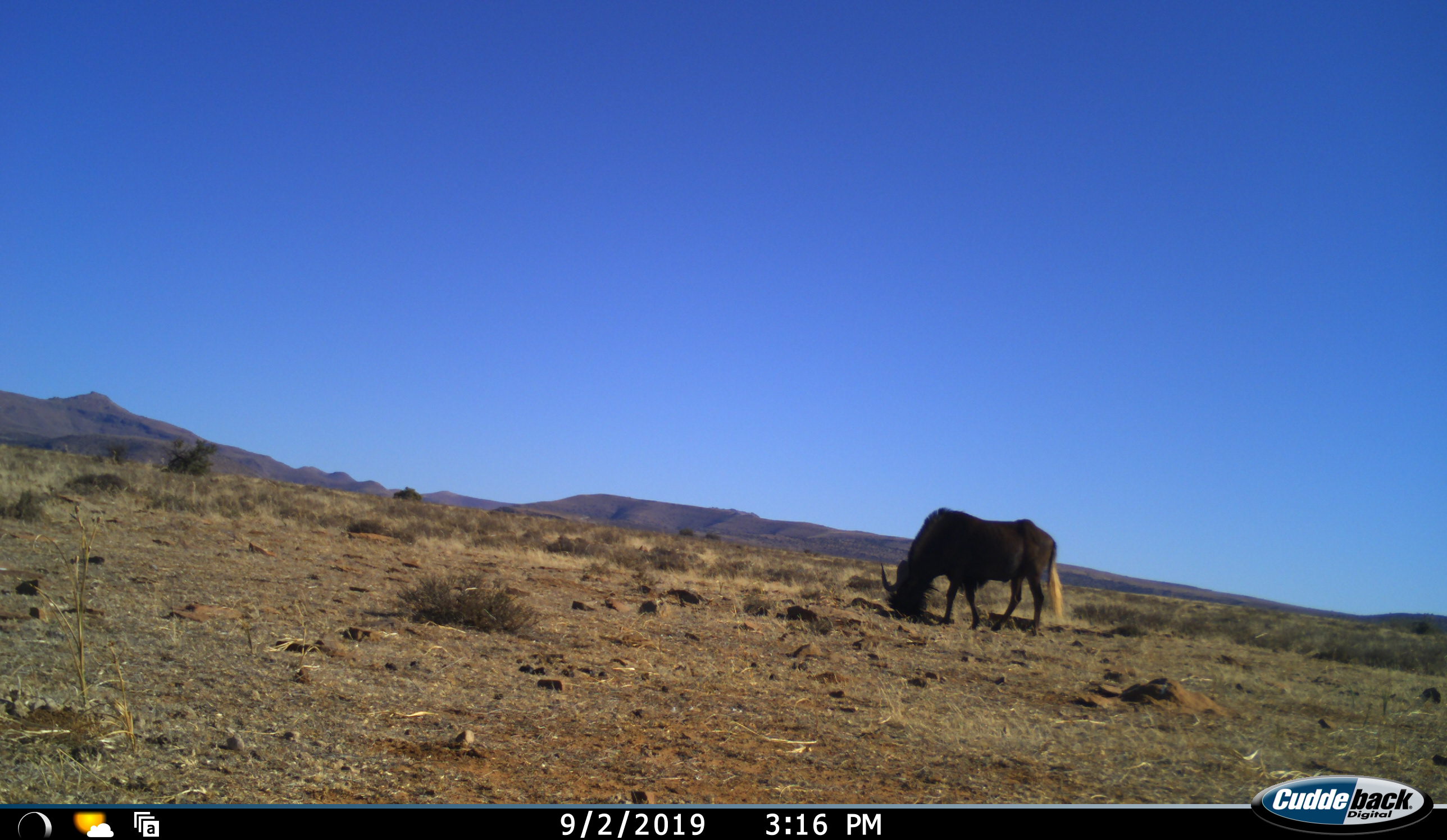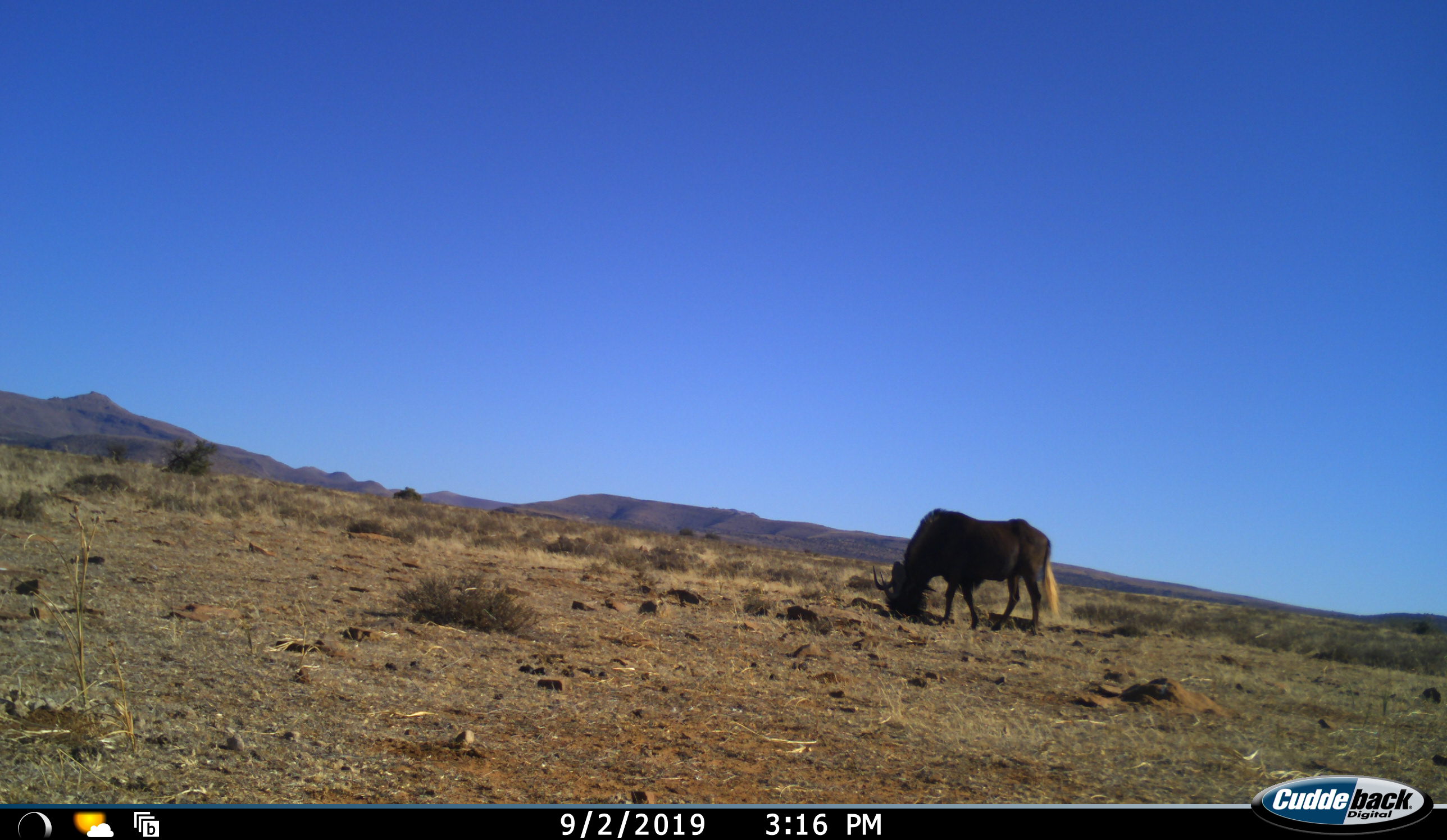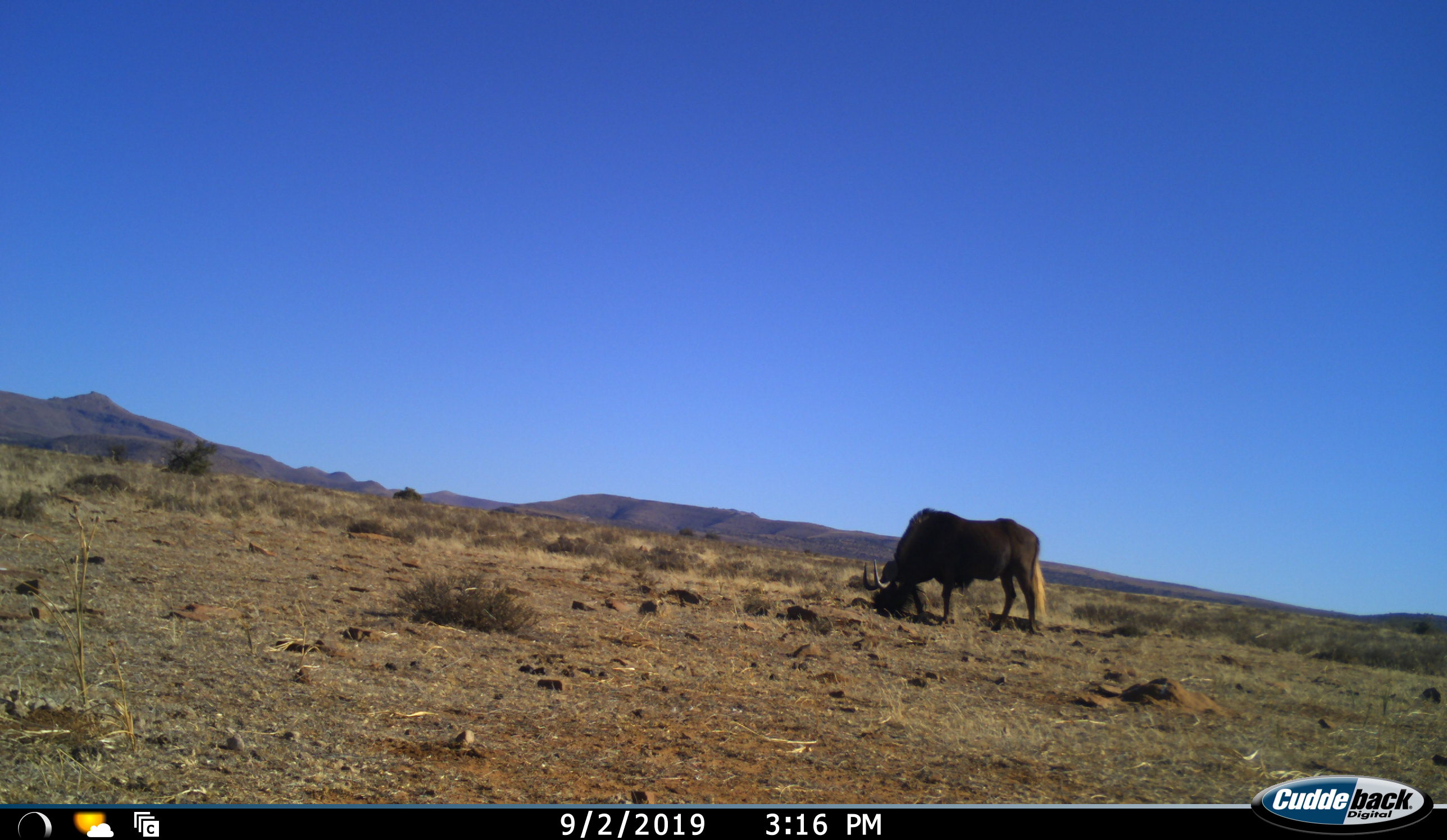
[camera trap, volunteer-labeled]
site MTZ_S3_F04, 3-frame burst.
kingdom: Animalia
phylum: Chordata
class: Mammalia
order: Artiodactyla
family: Bovidae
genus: Connochaetes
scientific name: Connochaetes gnou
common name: black wildebeest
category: wildebeestblack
Wildebeestblack (black wildebeest) (Connochaetes gnou), count 1. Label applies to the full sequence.